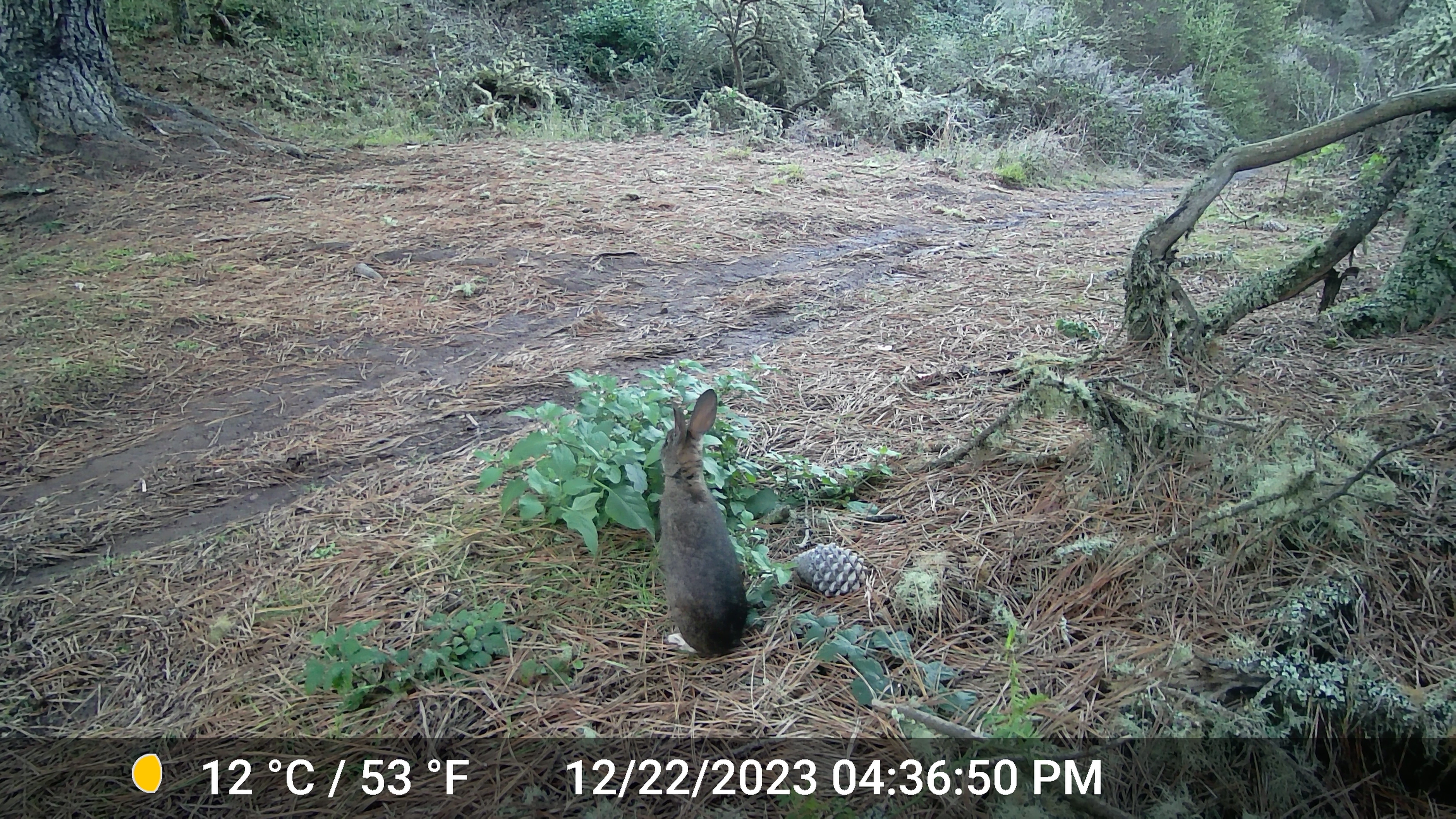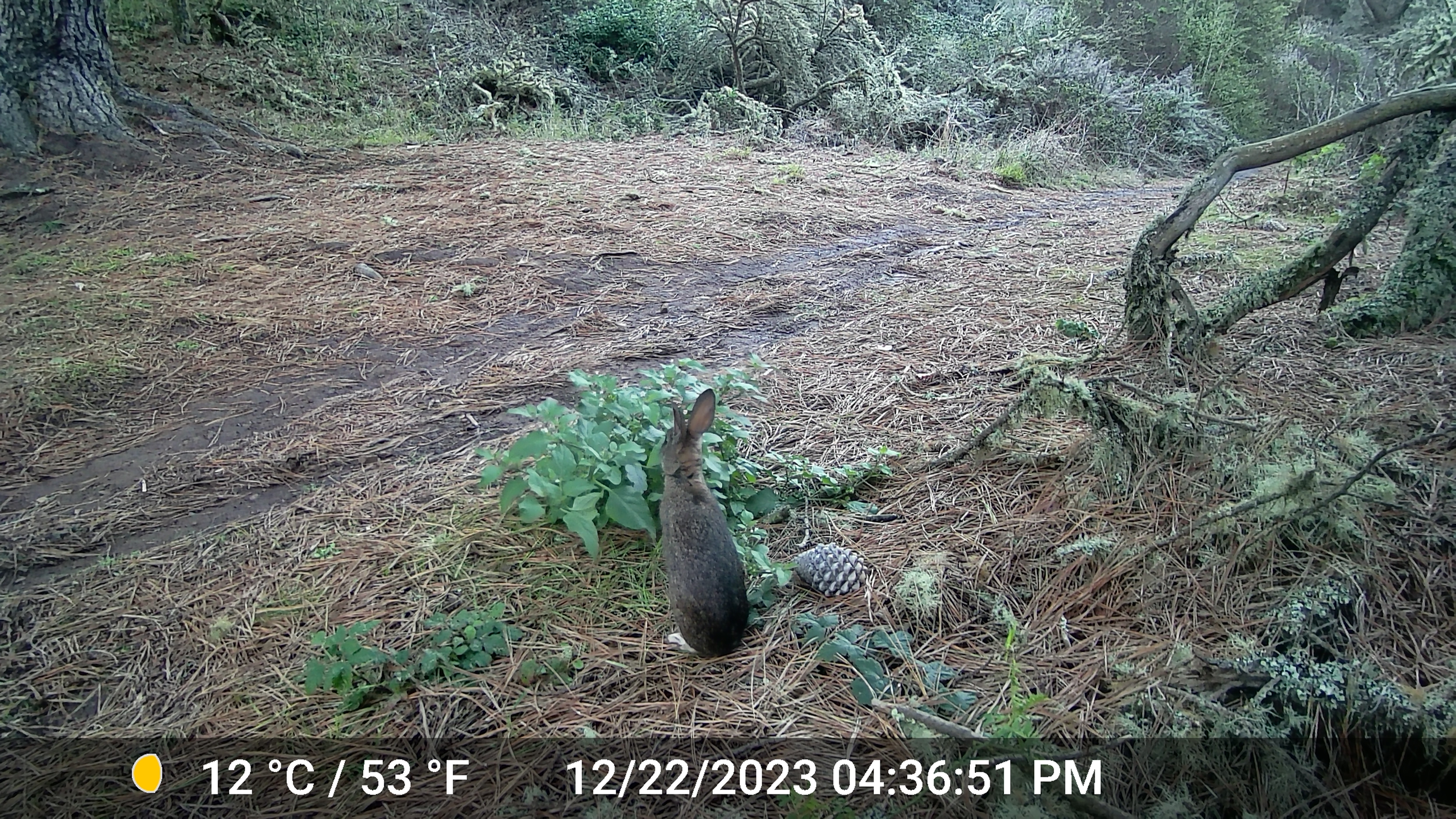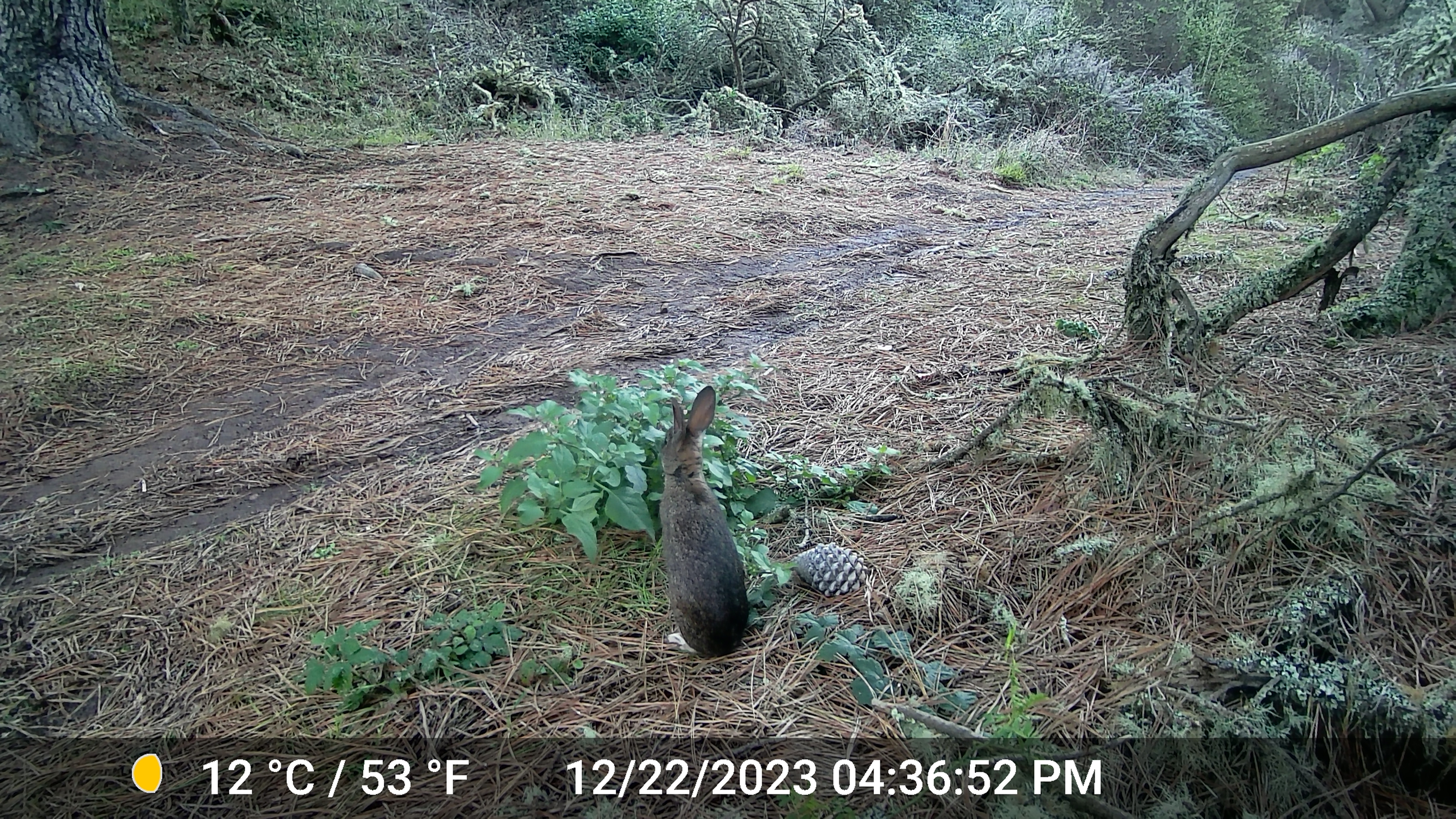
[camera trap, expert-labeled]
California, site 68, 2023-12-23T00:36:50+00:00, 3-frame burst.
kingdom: Animalia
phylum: Chordata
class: Mammalia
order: Lagomorpha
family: Leporidae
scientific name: Leporidae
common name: rabbit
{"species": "rabbit (Leporidae)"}